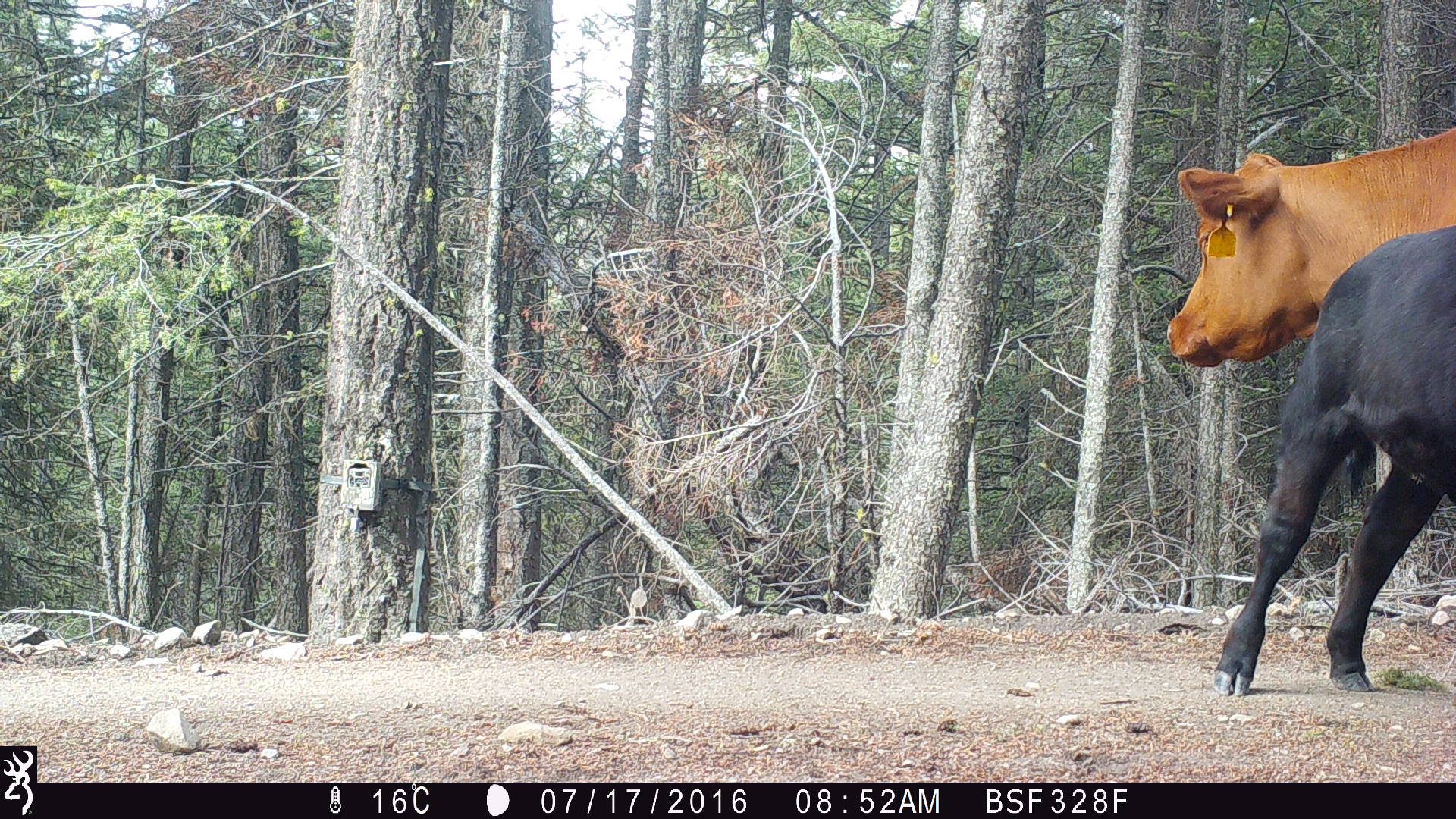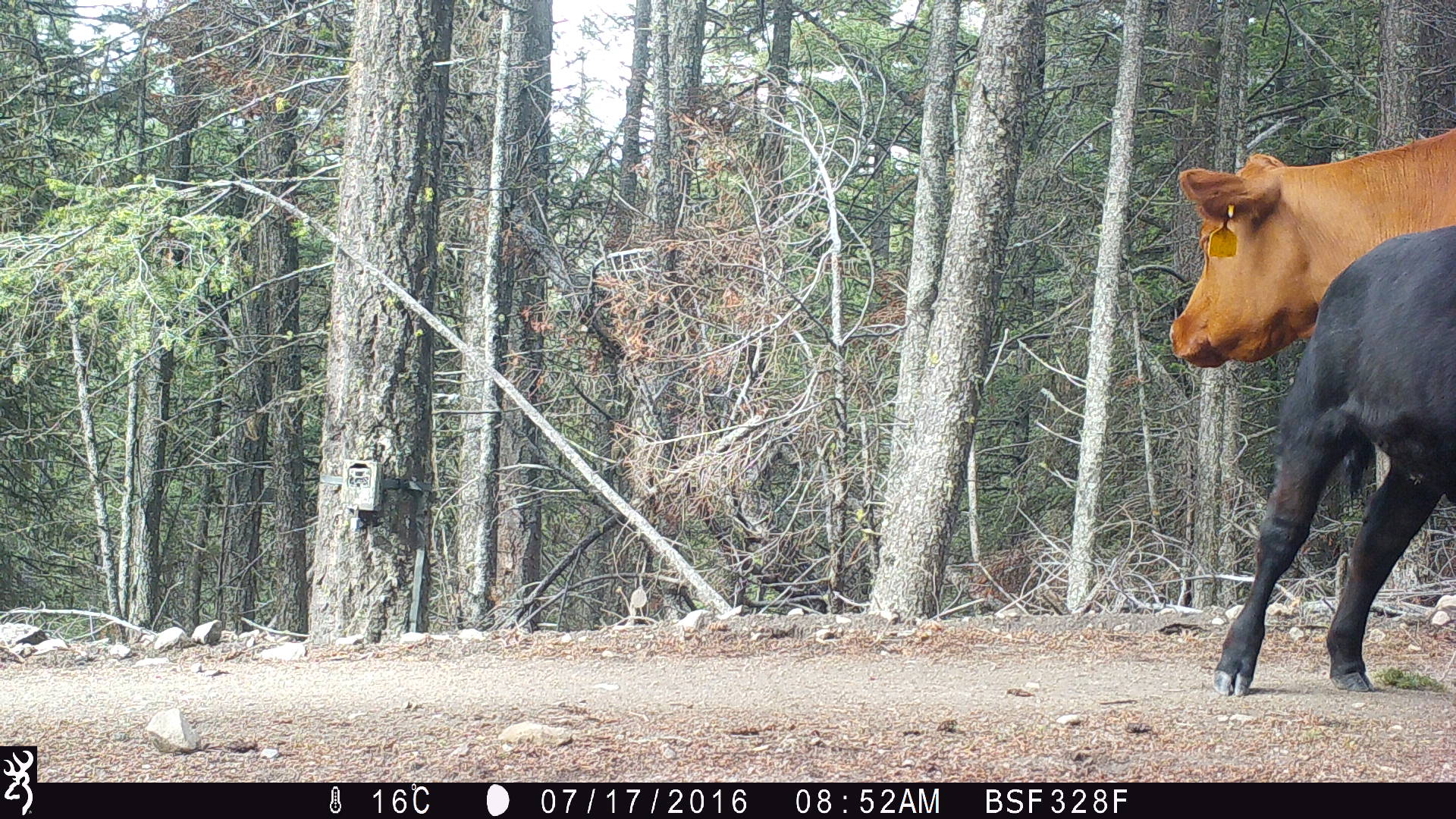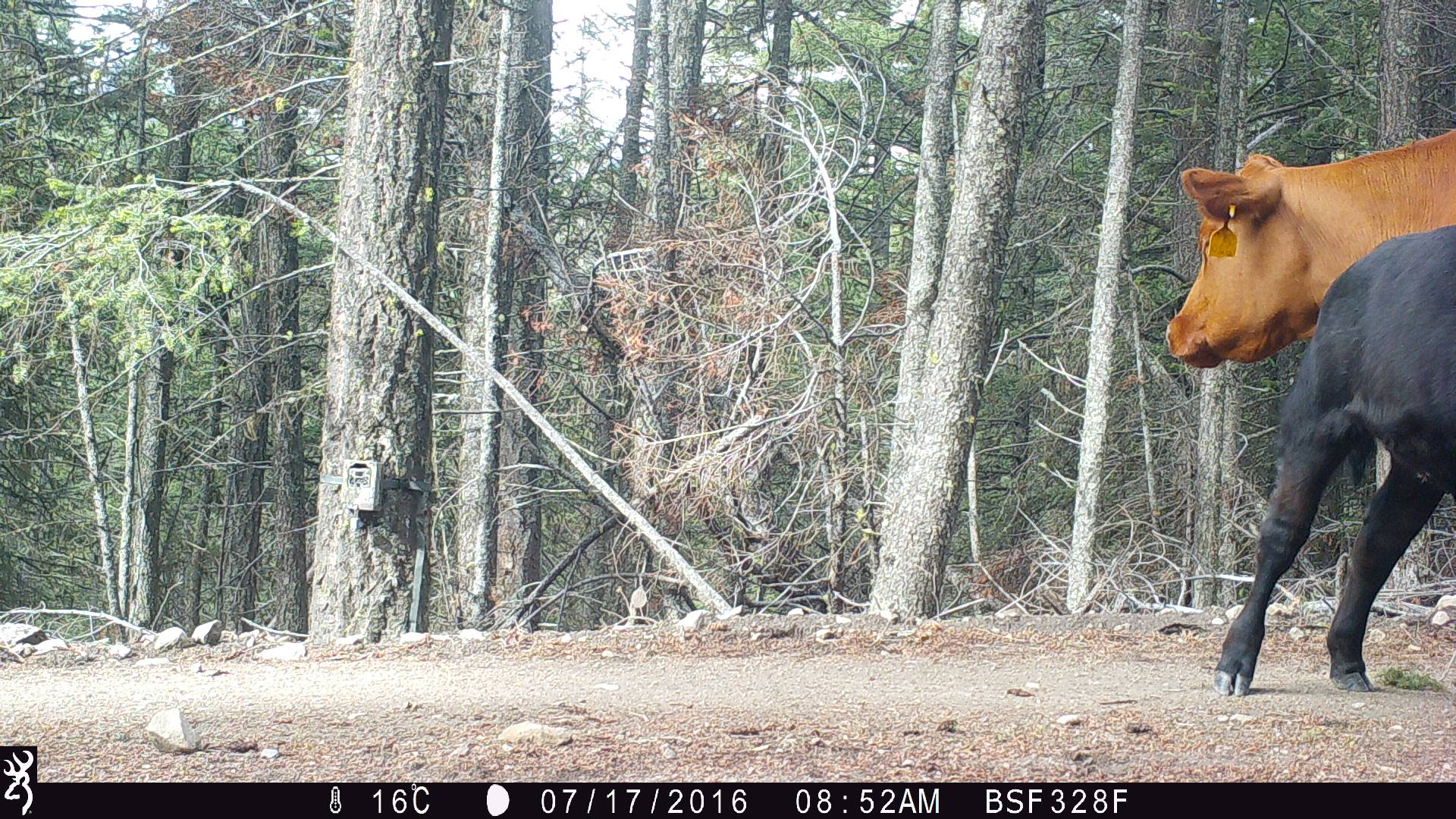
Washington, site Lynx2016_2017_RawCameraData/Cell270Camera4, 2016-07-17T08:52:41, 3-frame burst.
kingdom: Animalia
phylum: Chordata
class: Mammalia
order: Artiodactyla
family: Bovidae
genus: Bos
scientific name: Bos taurus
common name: domestic cattle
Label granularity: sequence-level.